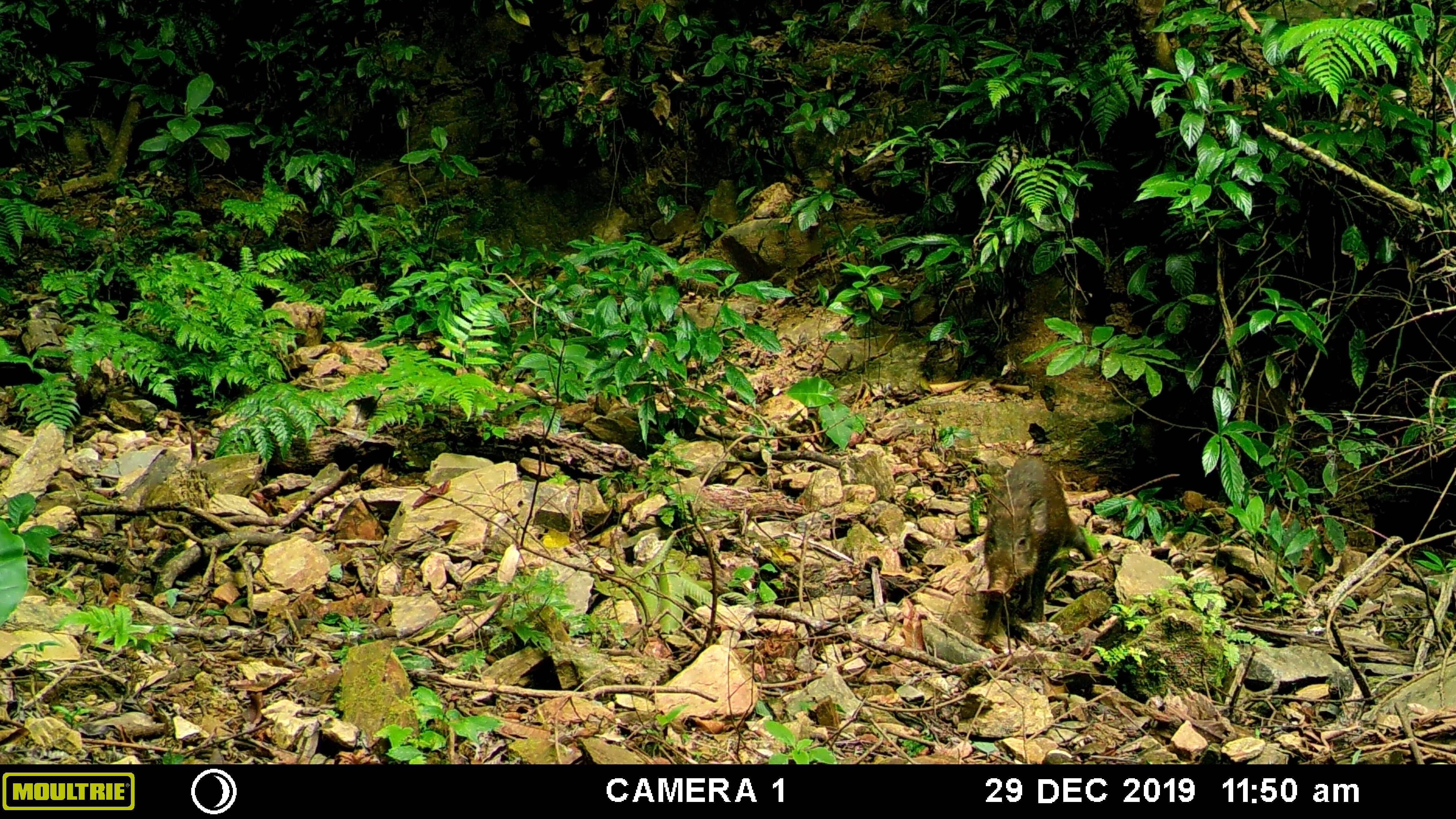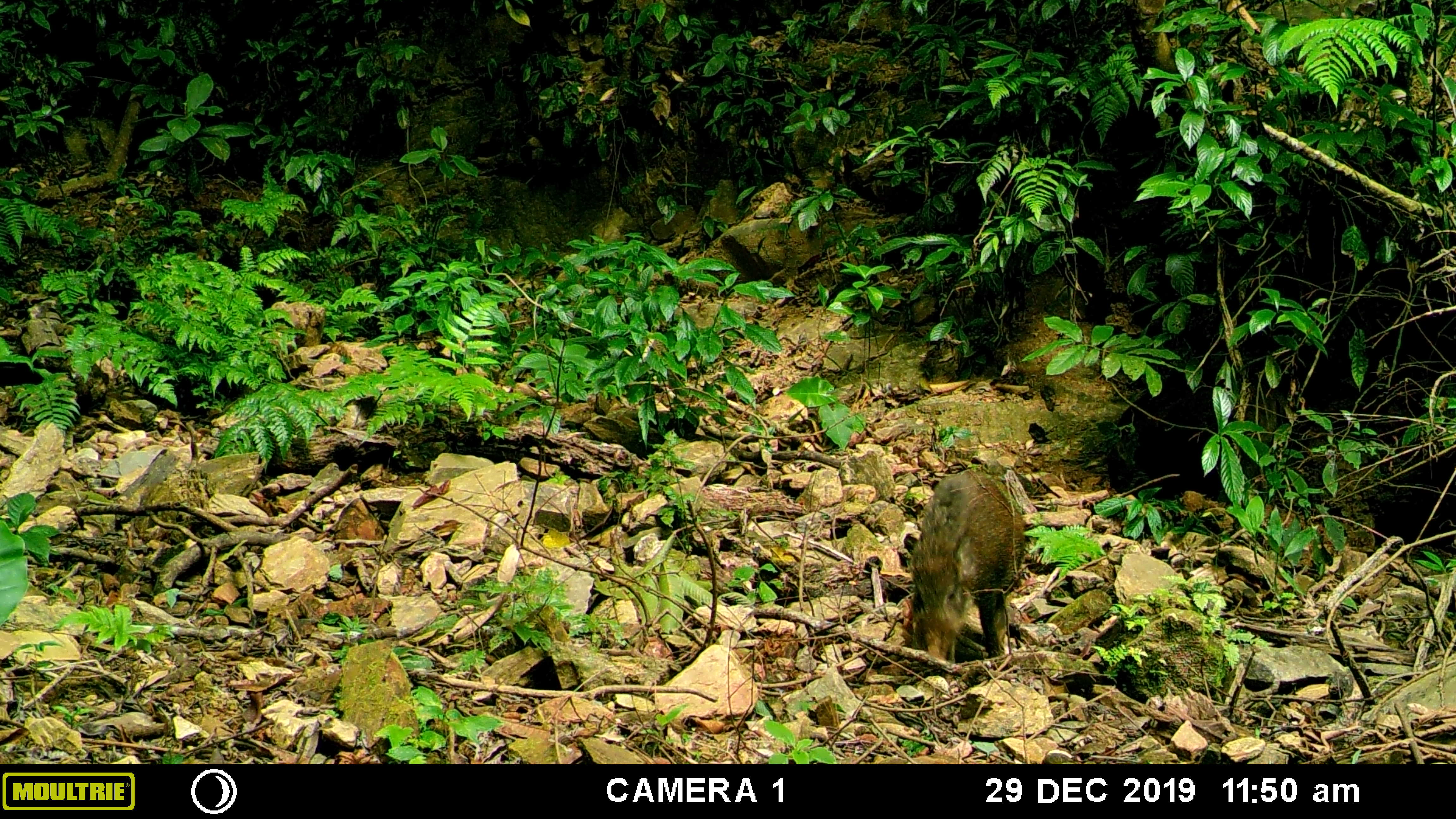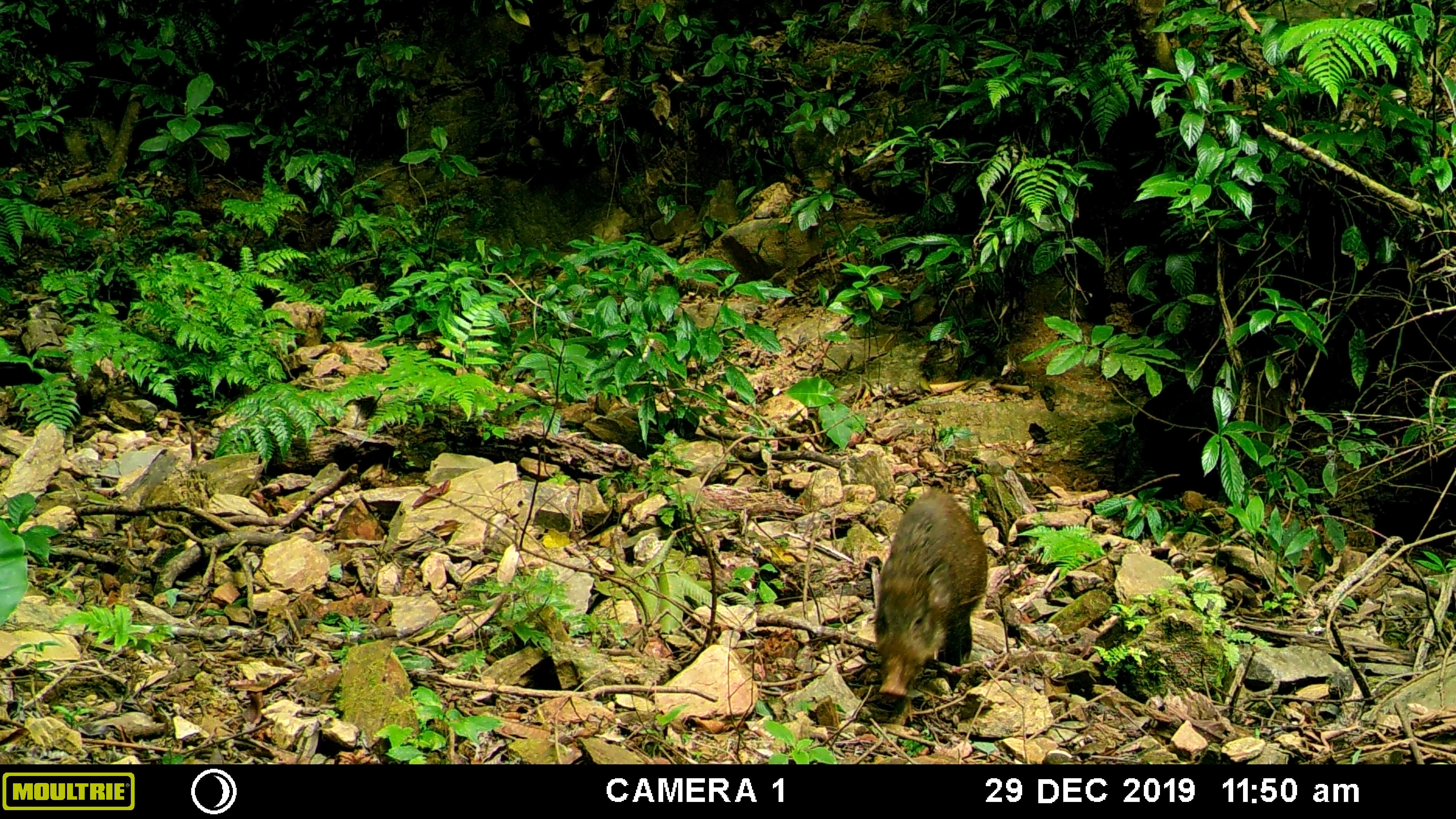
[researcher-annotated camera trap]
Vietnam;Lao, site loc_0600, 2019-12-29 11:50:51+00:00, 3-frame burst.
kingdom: Animalia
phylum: Chordata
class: Mammalia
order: Artiodactyla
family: Suidae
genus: Sus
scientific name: Sus scrofa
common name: eurasian wild pig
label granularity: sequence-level